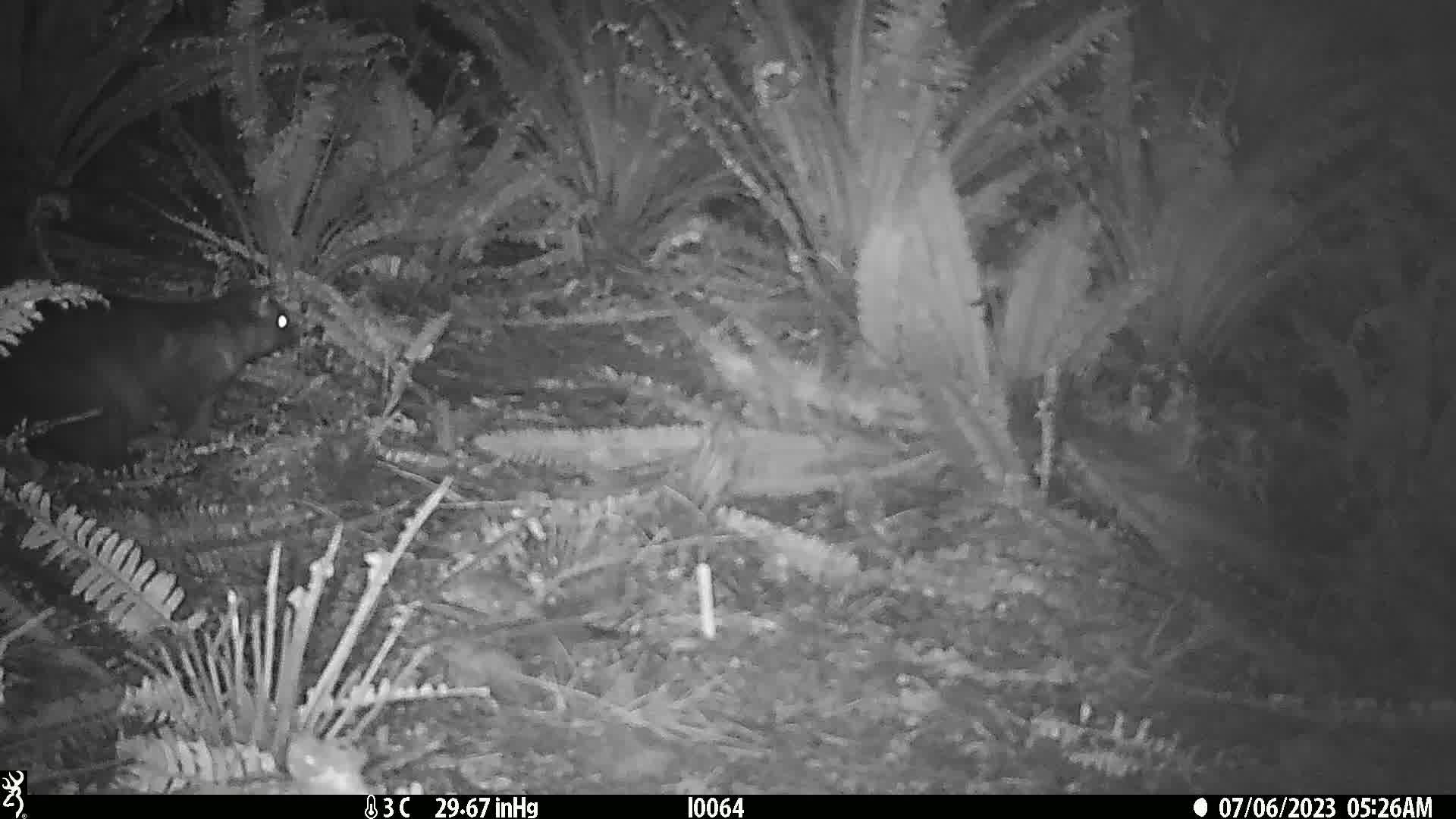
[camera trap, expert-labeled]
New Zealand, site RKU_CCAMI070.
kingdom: Animalia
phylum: Chordata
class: Mammalia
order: Diprotodontia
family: Phalangeridae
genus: Trichosurus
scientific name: Trichosurus vulpecula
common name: common brushtail possum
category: possum